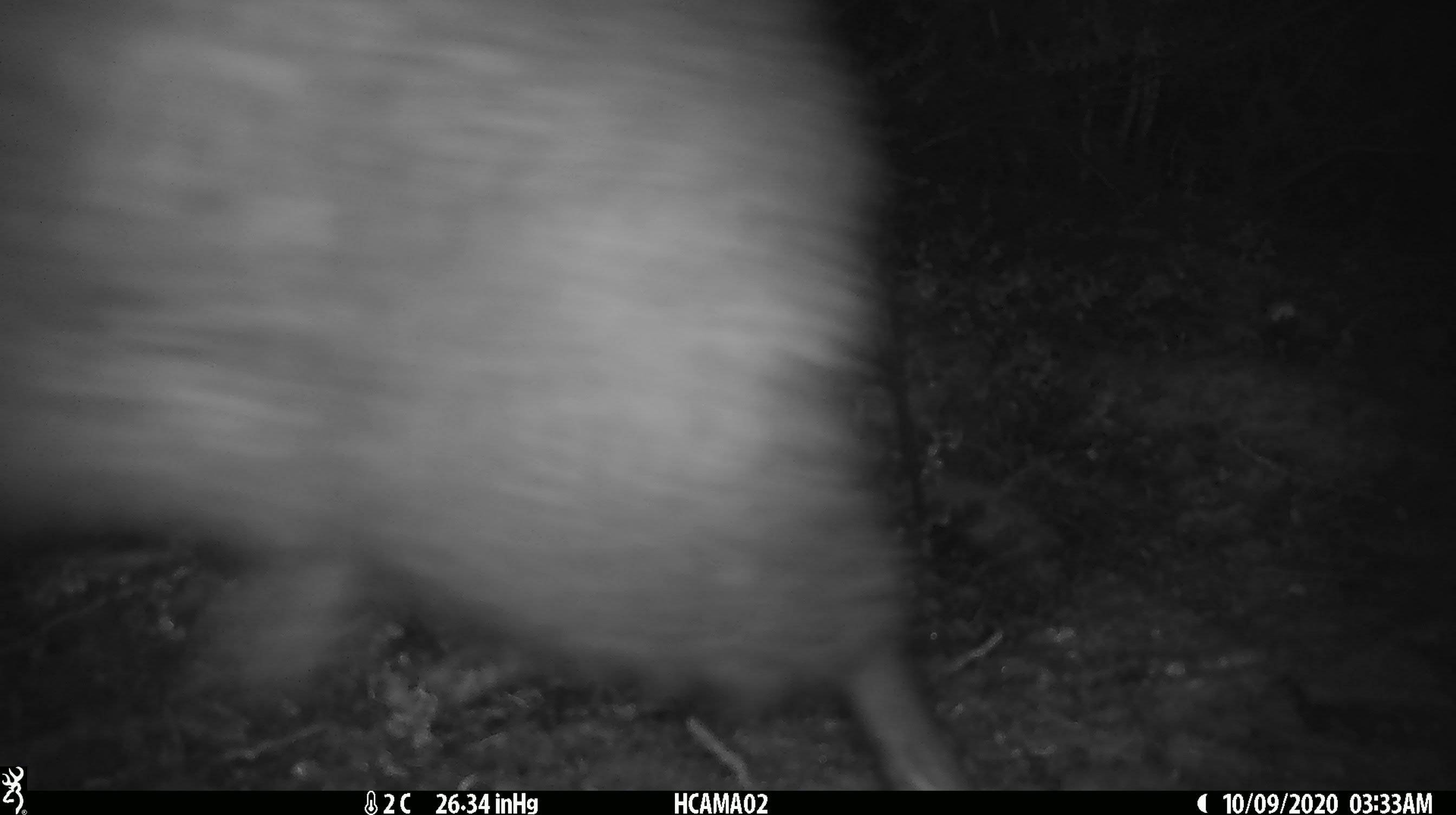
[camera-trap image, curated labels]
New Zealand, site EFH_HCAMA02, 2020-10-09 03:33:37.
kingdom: Animalia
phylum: Chordata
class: Aves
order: Apterygiformes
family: Apterygidae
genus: Apteryx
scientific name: Apteryx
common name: kiwi